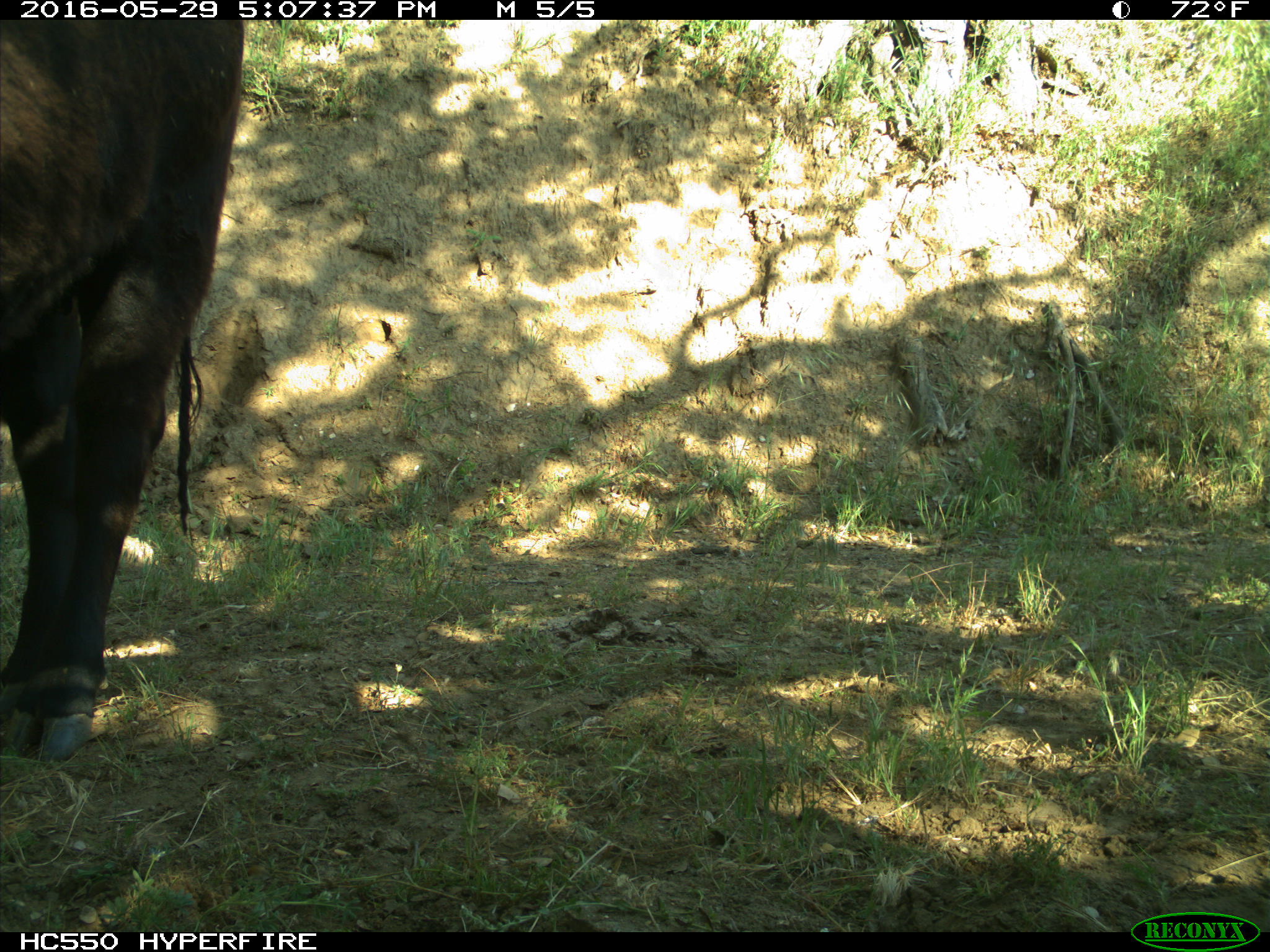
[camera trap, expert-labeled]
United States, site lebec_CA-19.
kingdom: Animalia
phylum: Chordata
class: Mammalia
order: Artiodactyla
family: Bovidae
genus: Bos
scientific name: Bos taurus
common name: domestic cow